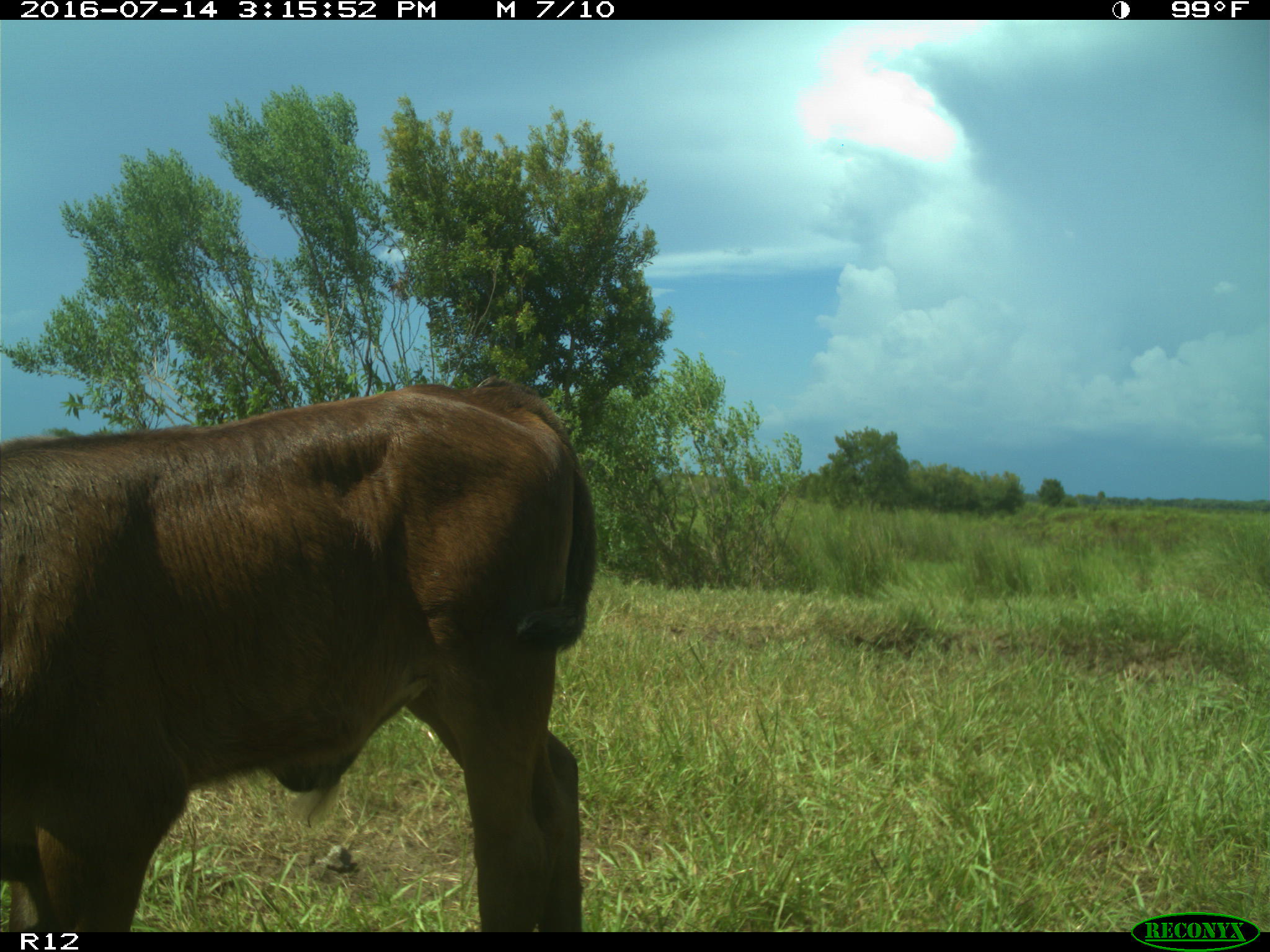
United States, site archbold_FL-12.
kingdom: Animalia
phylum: Chordata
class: Mammalia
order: Artiodactyla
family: Bovidae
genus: Bos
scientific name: Bos taurus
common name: domestic cow